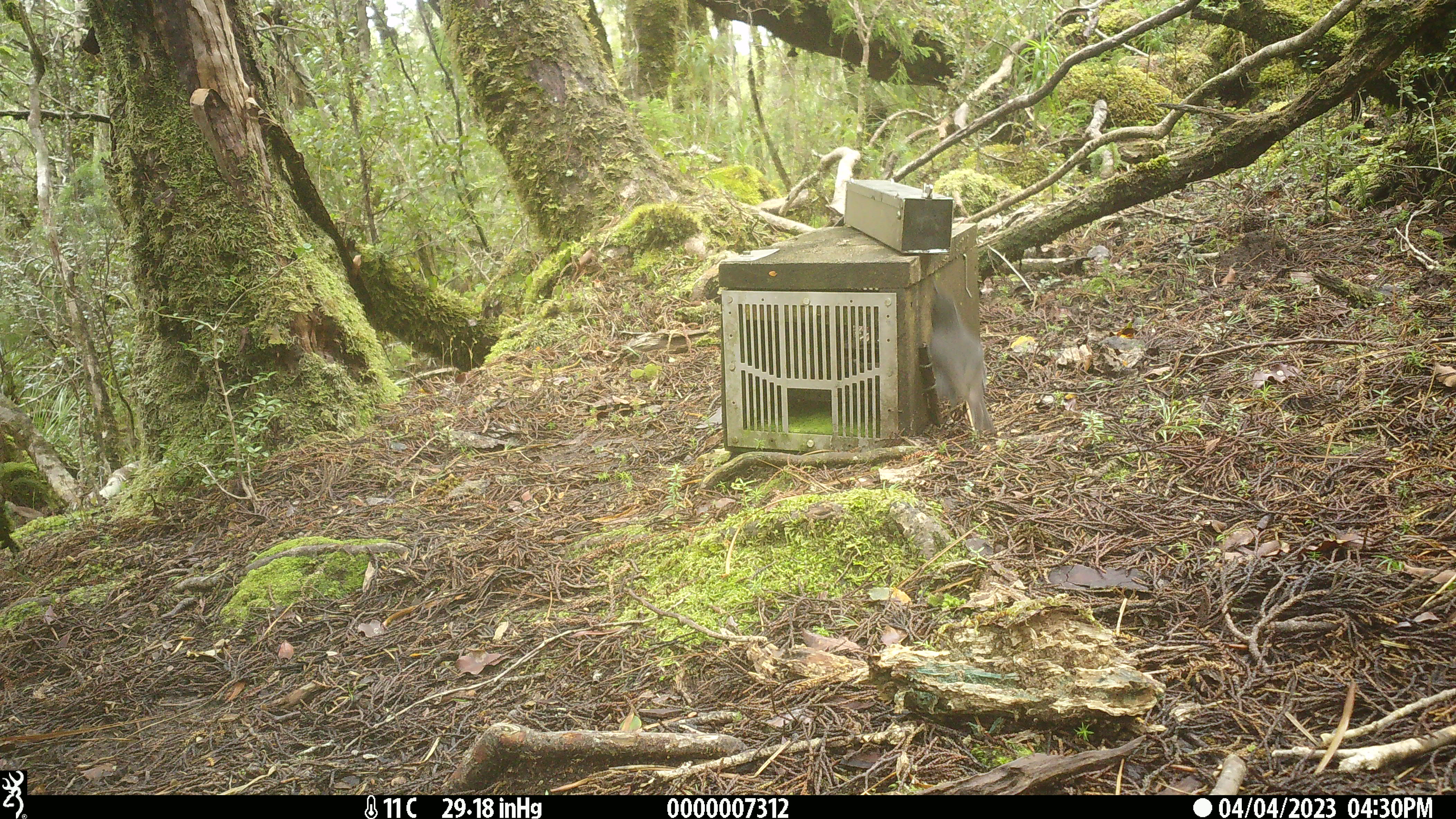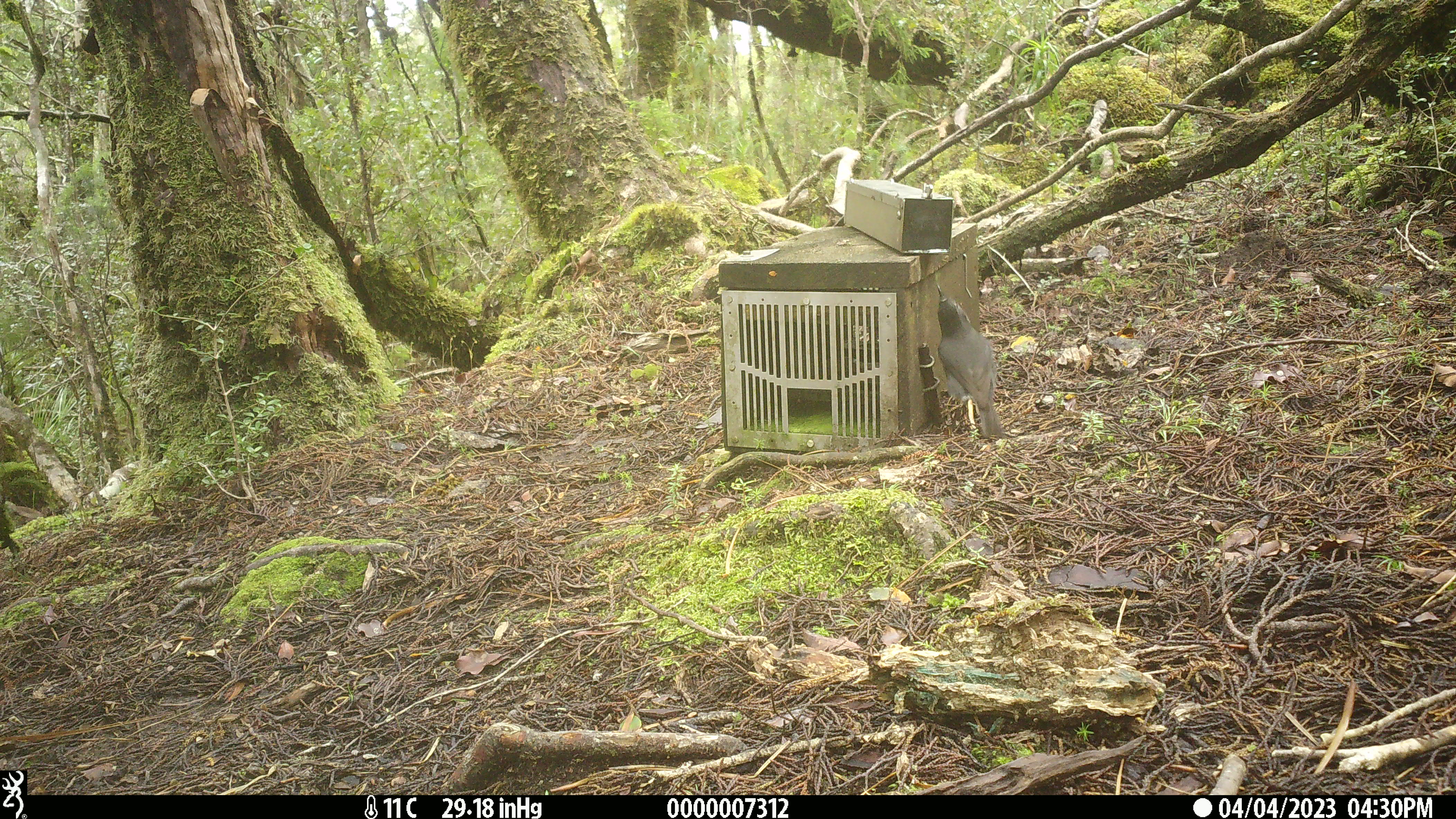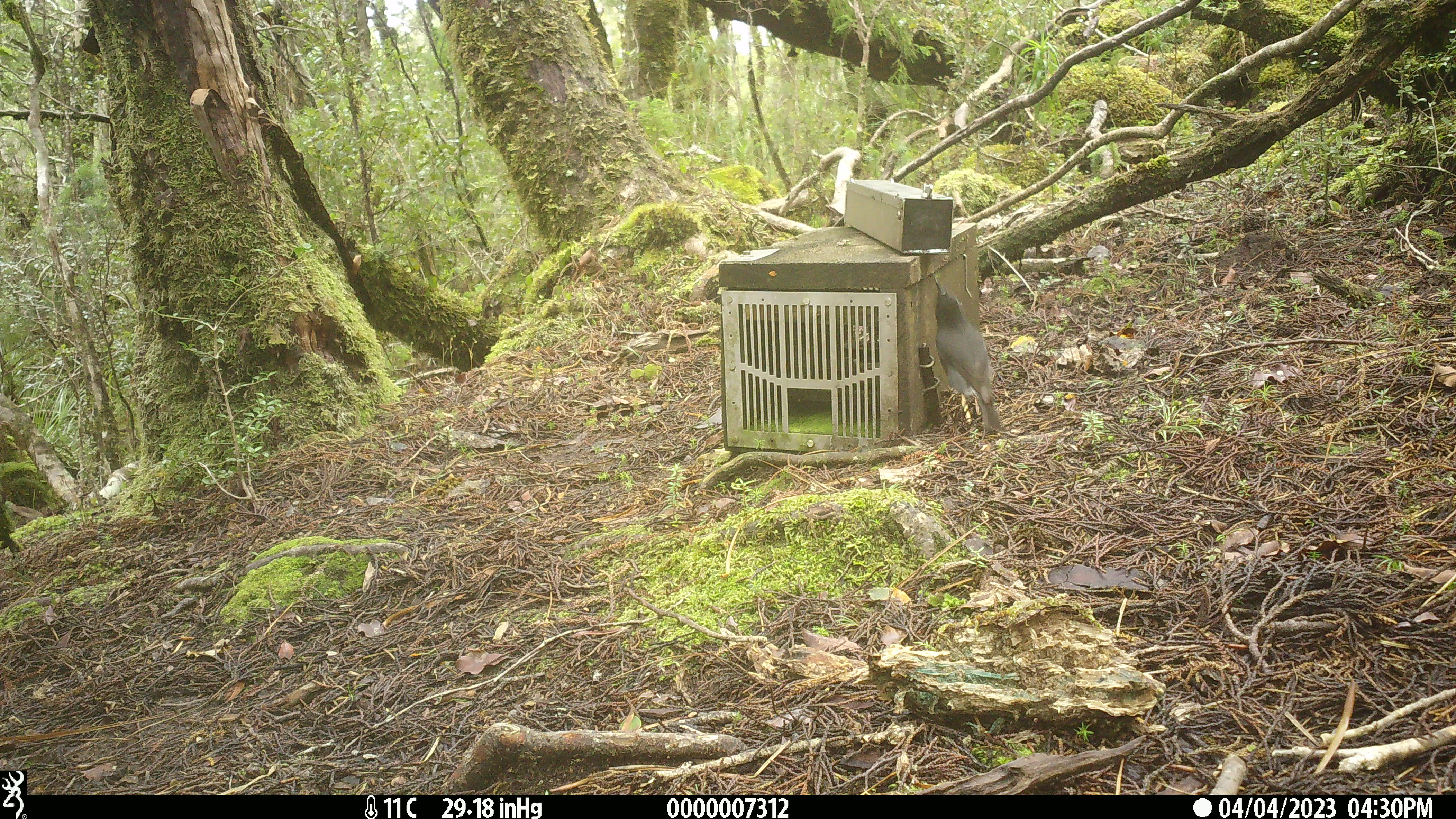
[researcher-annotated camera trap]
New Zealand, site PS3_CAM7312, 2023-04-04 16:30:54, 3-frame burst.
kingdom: Animalia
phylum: Chordata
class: Aves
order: Passeriformes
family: Petroicidae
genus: Petroica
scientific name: Petroica australis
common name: new zealand robin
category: robin